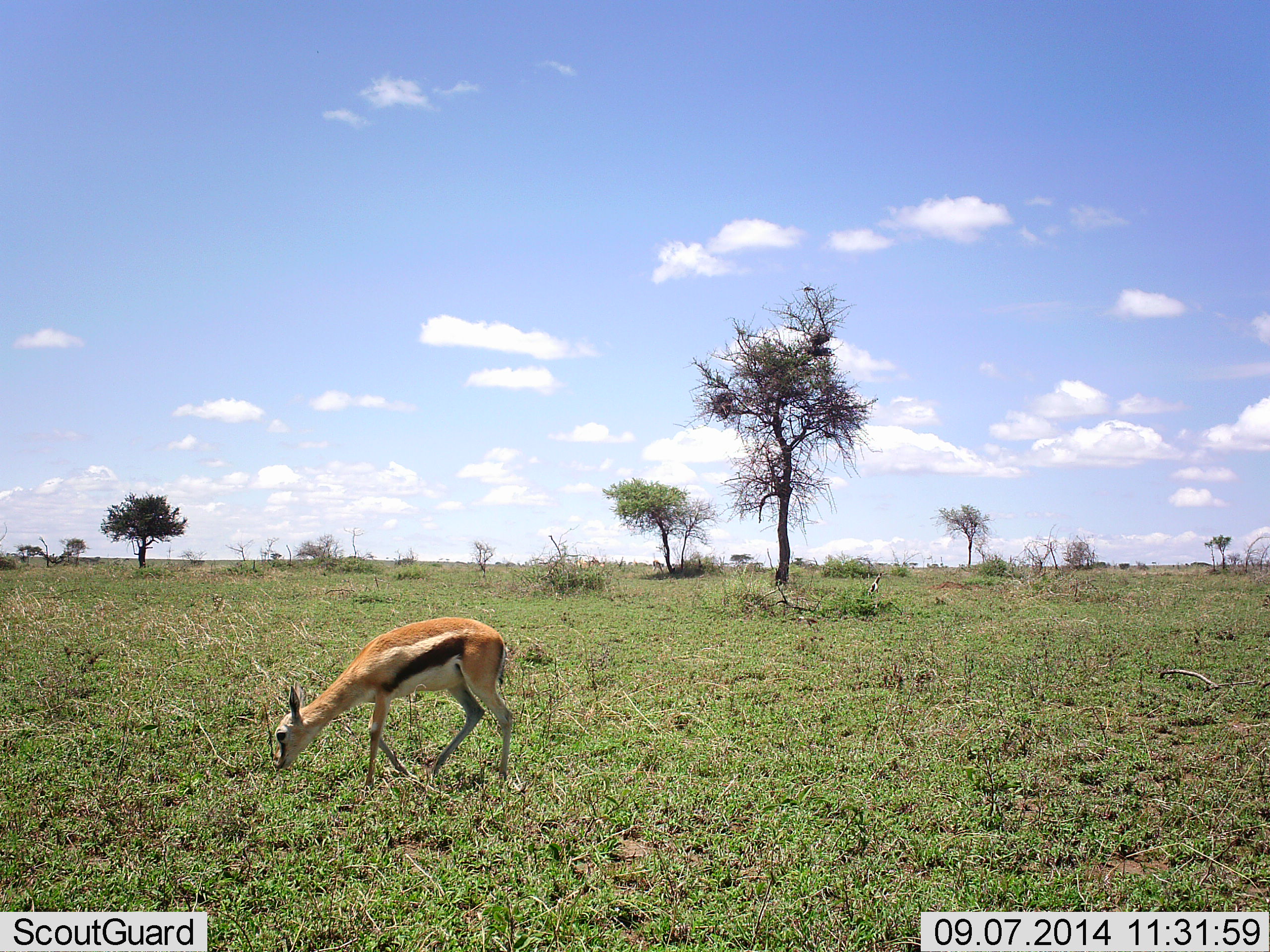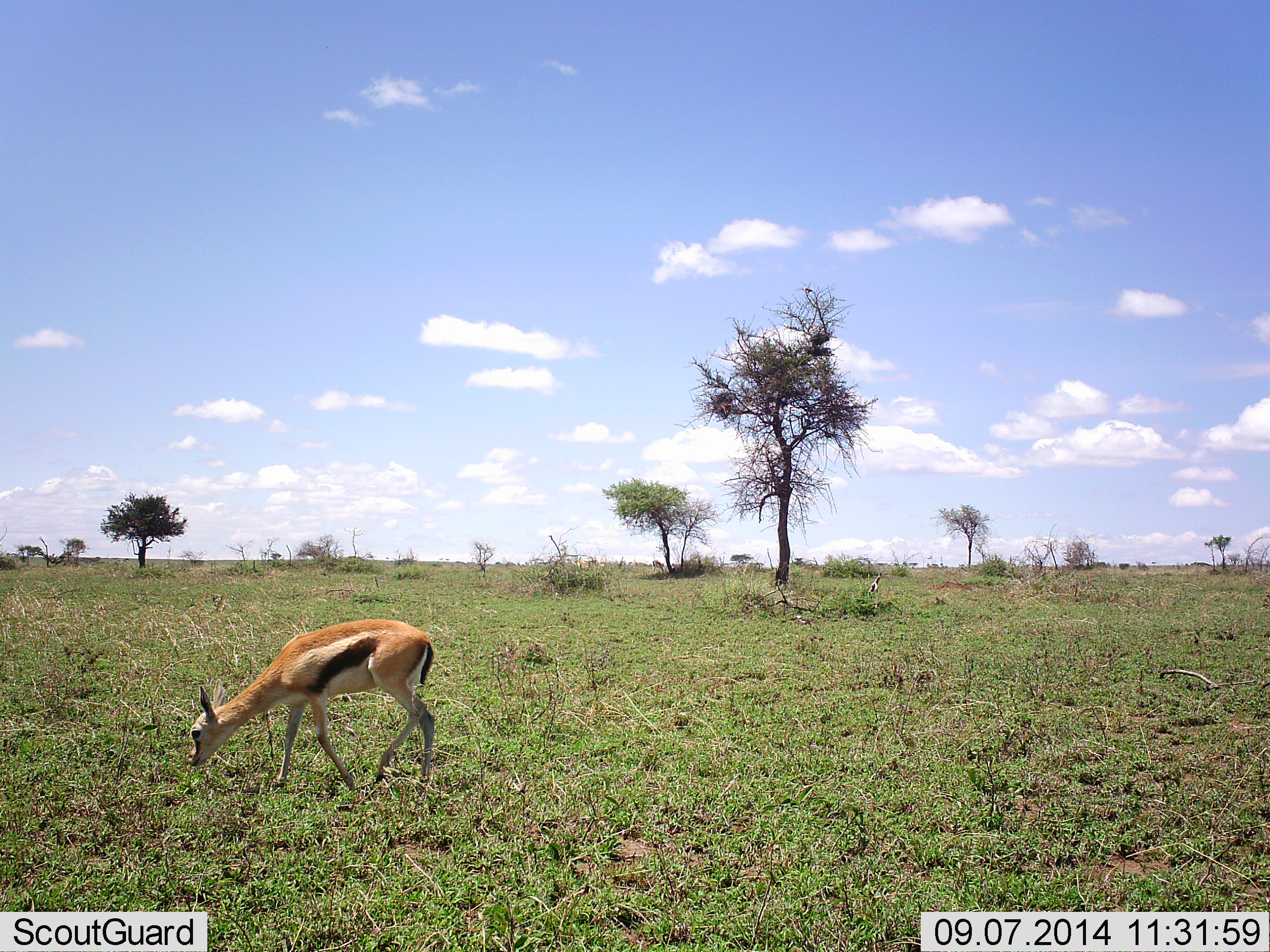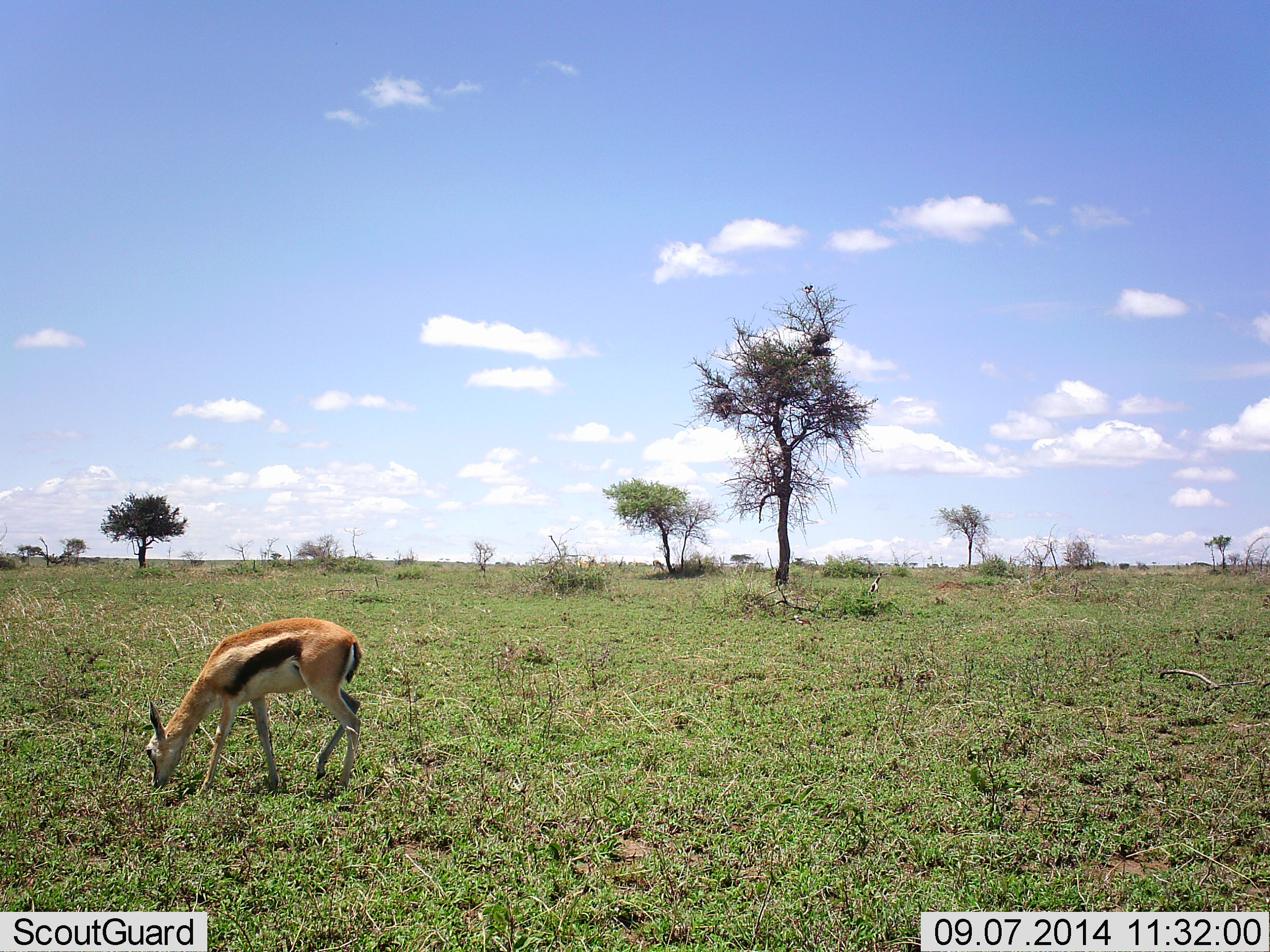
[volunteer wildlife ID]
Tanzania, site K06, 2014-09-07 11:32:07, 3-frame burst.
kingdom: Animalia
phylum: Chordata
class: Mammalia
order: Artiodactyla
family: Bovidae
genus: Eudorcas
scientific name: Eudorcas thomsonii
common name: thomson's gazelle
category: gazellethomsons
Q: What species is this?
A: Gazellethomsons (thomson's gazelle) (Eudorcas thomsonii).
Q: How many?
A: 1.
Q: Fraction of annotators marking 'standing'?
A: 10%.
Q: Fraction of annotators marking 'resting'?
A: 0%.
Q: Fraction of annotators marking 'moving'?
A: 40%.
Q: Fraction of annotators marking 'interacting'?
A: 0%.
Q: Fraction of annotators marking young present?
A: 0%.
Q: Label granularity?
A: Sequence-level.